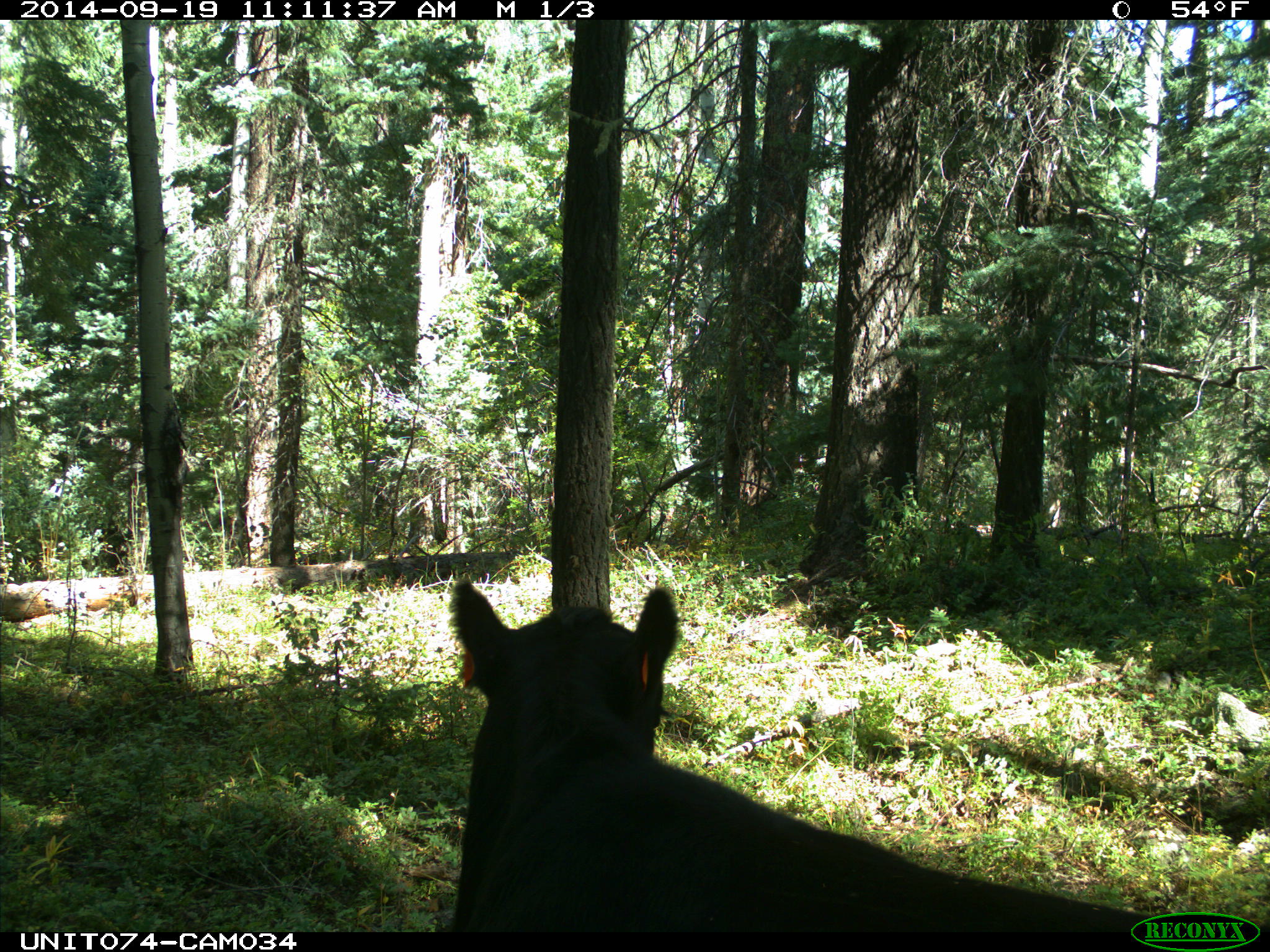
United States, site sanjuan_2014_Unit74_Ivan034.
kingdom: Animalia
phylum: Chordata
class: Mammalia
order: Artiodactyla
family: Bovidae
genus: Bos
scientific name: Bos taurus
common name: domestic cow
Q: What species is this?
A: Bos taurus (domestic cow).